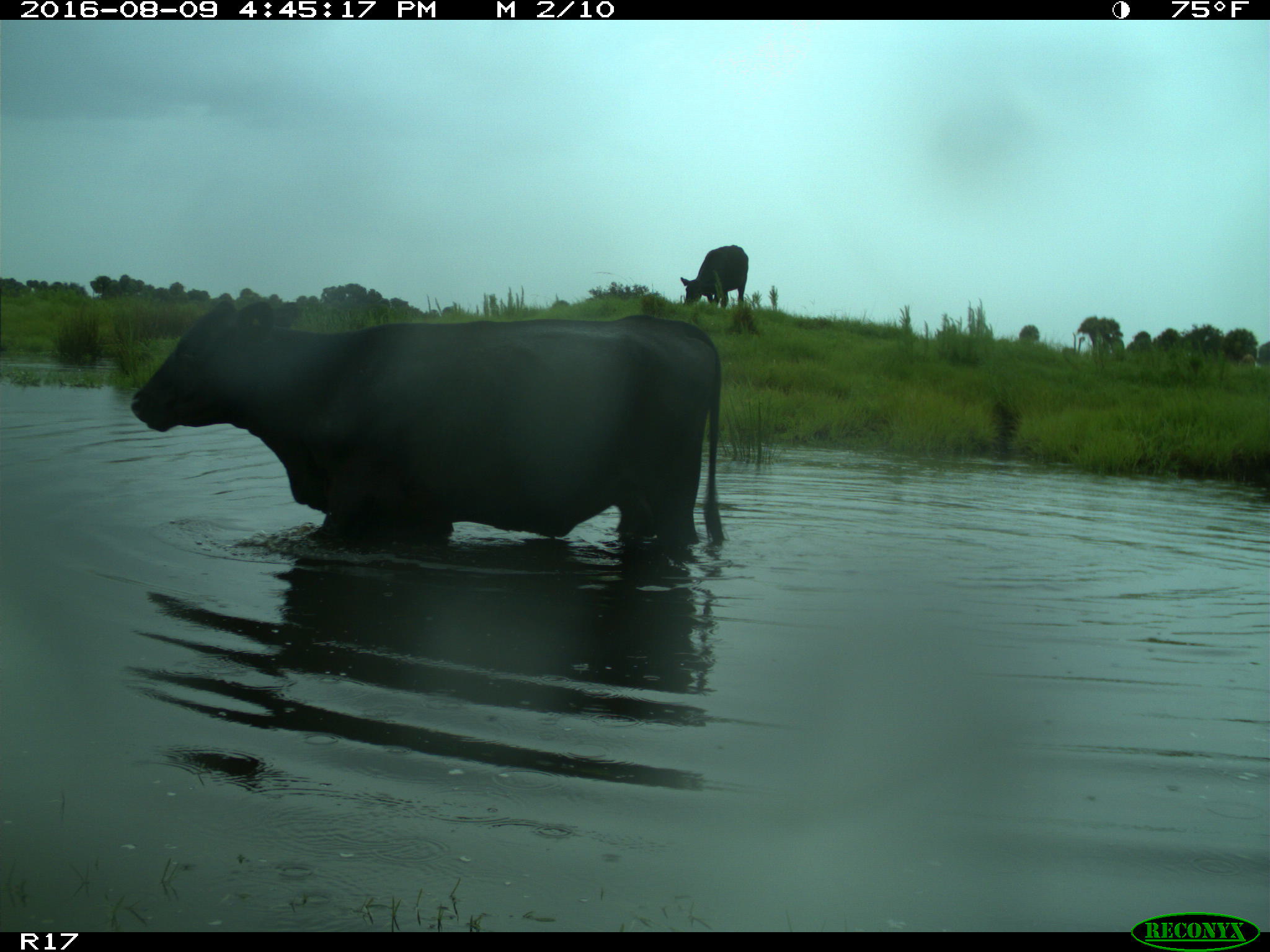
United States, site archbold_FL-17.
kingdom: Animalia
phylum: Chordata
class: Mammalia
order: Artiodactyla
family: Bovidae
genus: Bos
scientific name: Bos taurus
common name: domestic cow